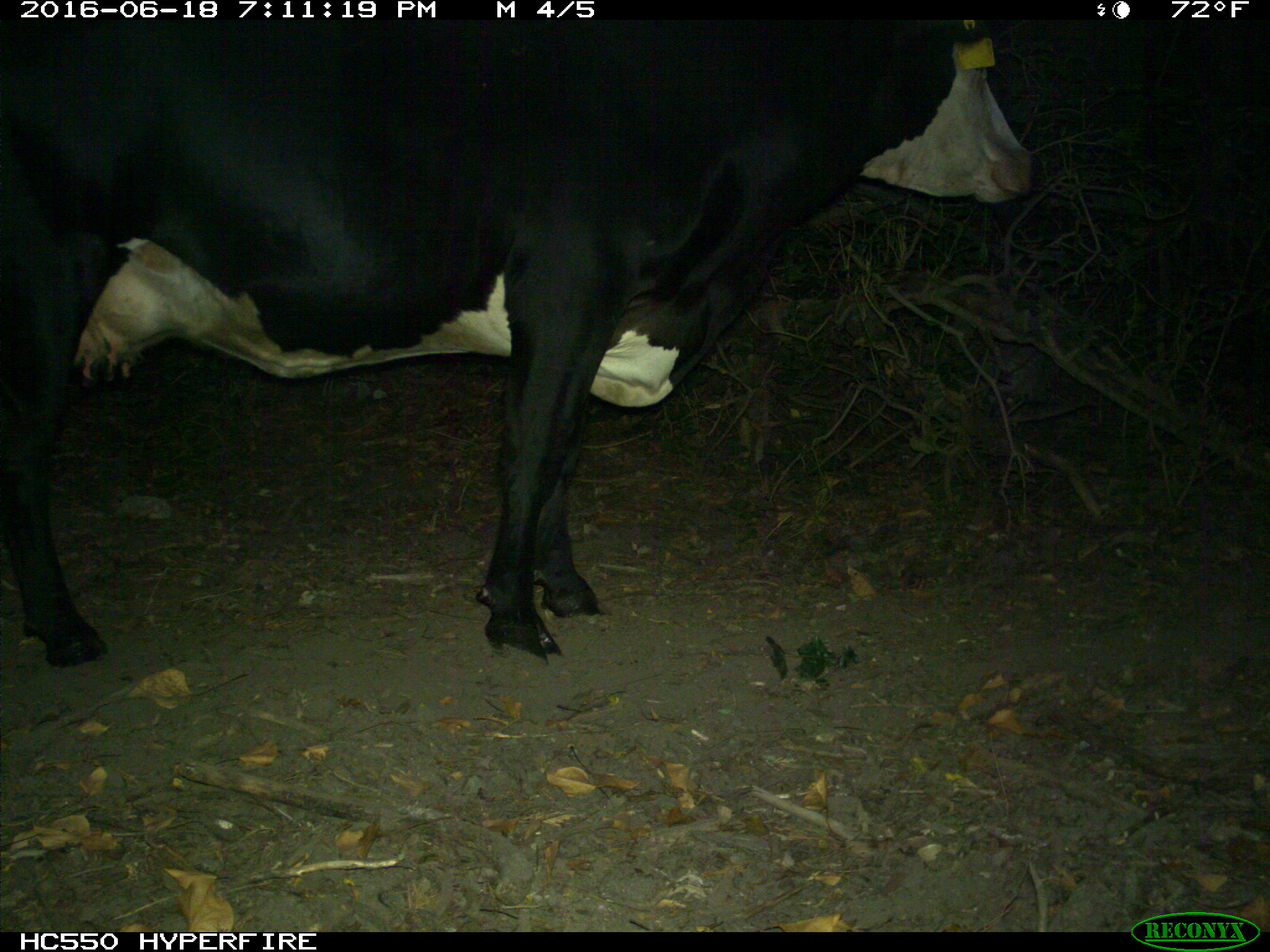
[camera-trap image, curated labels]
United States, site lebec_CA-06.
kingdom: Animalia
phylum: Chordata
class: Mammalia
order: Artiodactyla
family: Bovidae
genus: Bos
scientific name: Bos taurus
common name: domestic cow